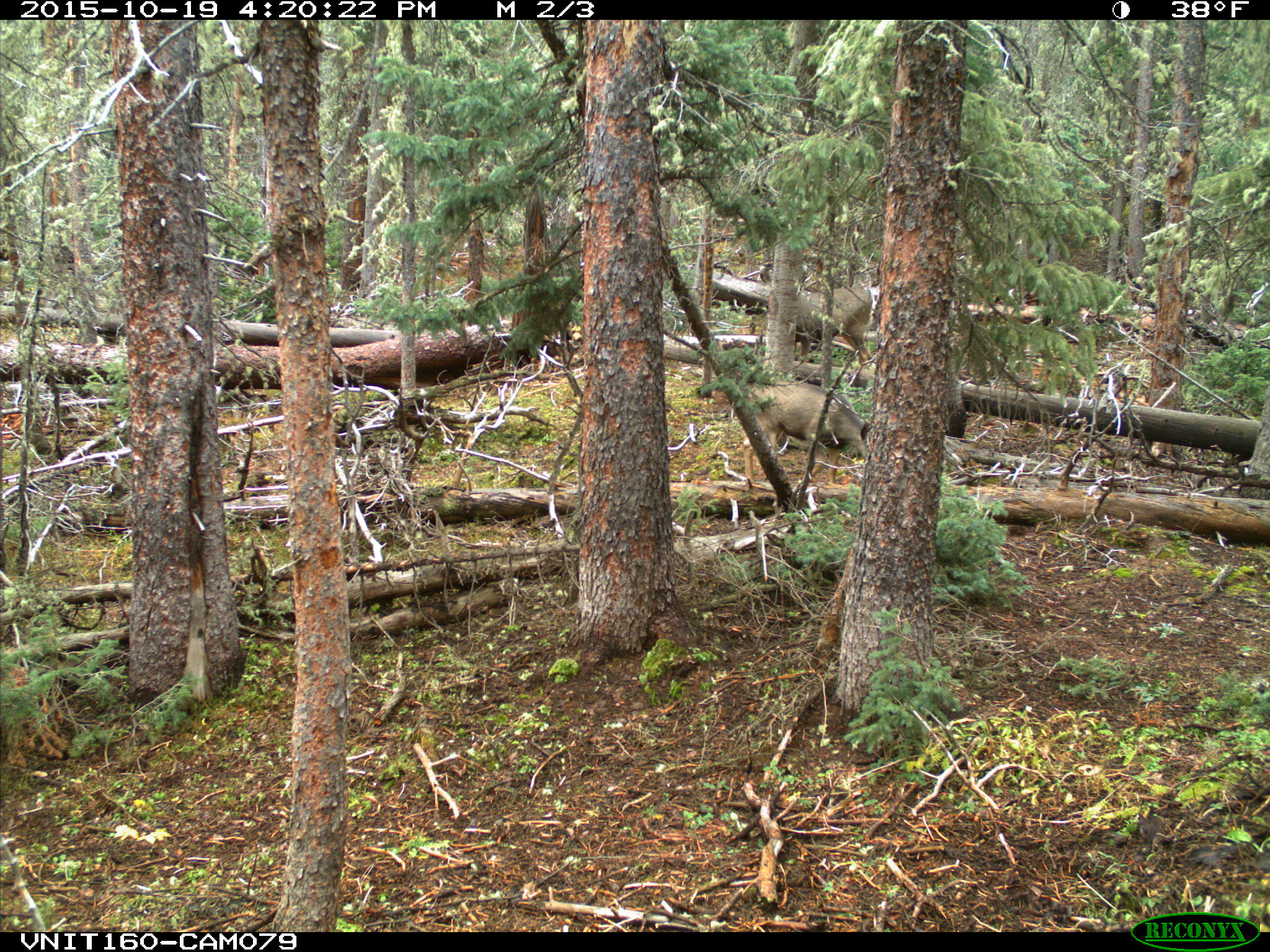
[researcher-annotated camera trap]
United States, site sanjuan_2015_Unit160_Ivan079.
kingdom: Animalia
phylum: Chordata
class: Mammalia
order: Artiodactyla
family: Cervidae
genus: Odocoileus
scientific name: Odocoileus hemionus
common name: mule deer